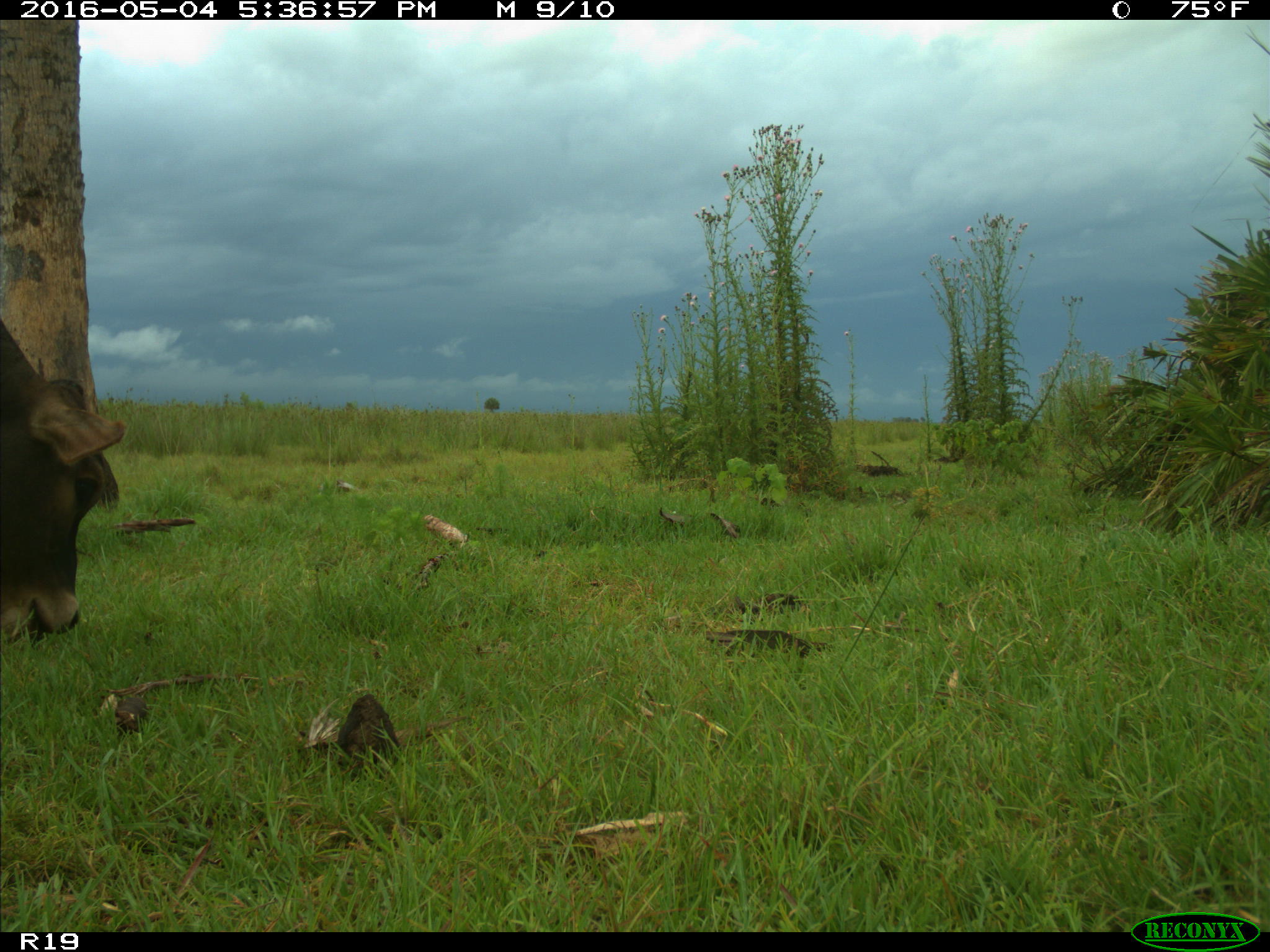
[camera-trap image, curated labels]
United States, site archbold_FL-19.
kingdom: Animalia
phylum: Chordata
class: Mammalia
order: Artiodactyla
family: Bovidae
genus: Bos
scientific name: Bos taurus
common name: domestic cow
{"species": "Bos taurus (domestic cow)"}